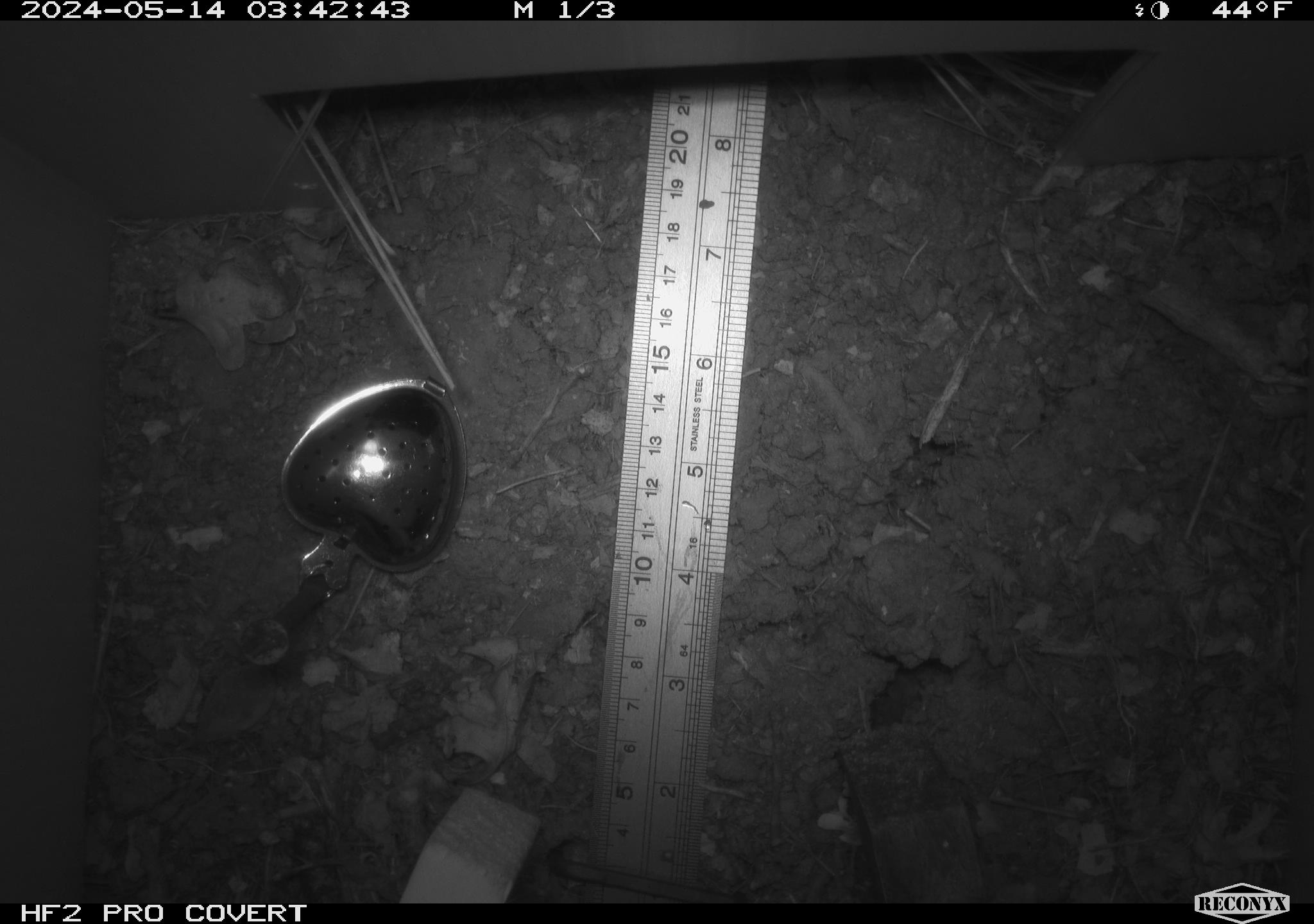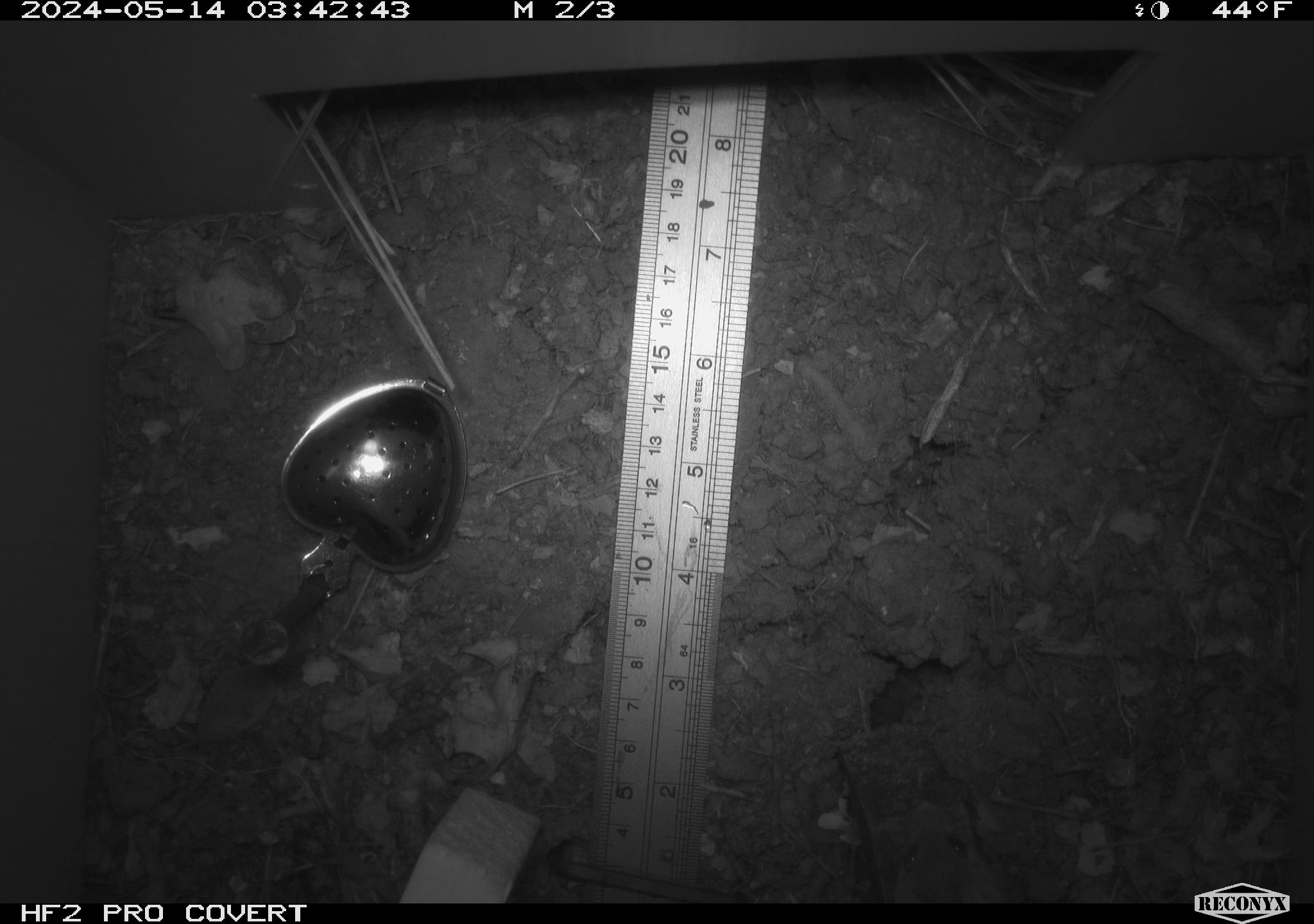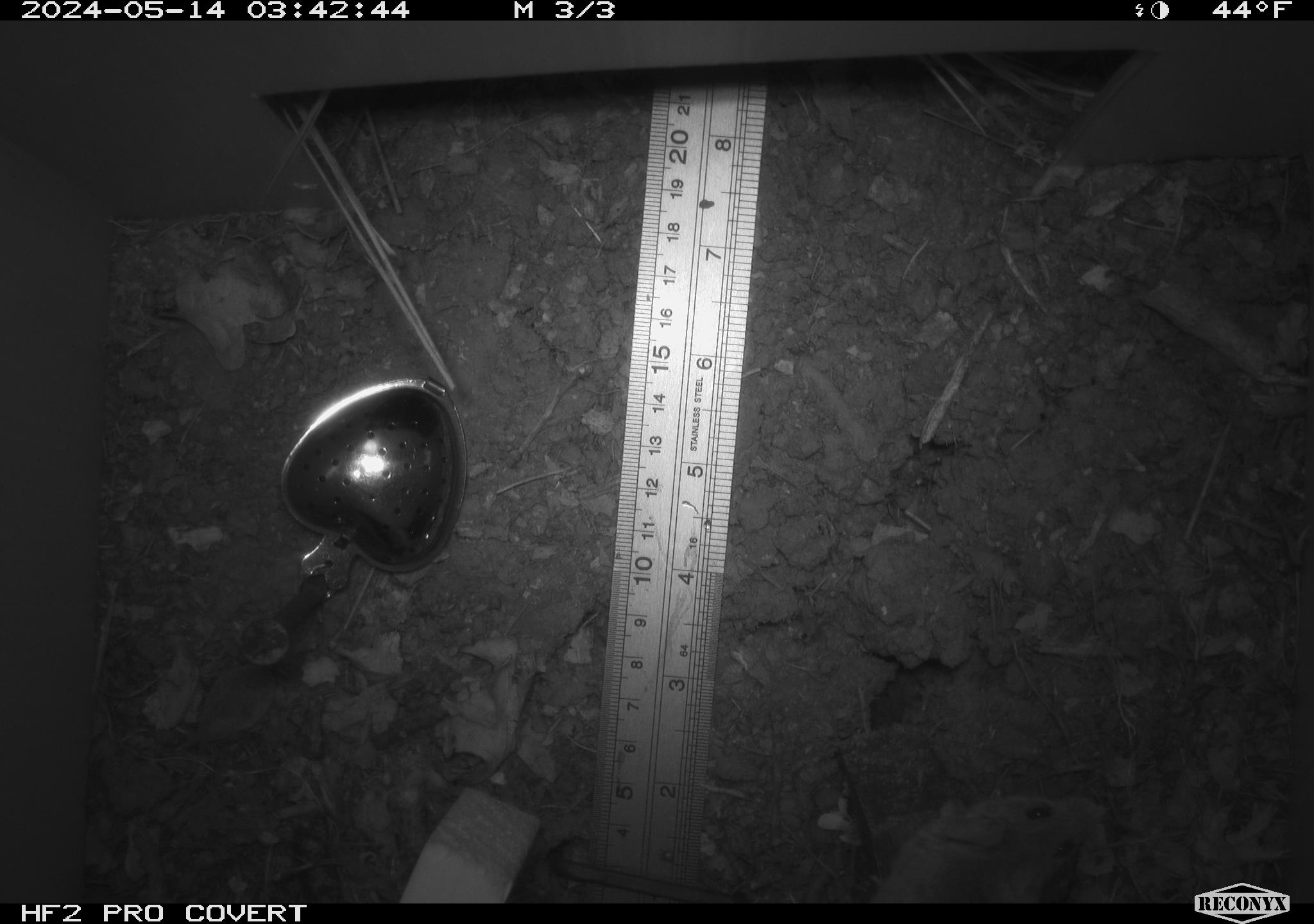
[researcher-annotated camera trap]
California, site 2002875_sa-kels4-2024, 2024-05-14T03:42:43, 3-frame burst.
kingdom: Animalia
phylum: Chordata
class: Mammalia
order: Rodentia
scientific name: Rodentia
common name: rodent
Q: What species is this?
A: Rodent (Rodentia).